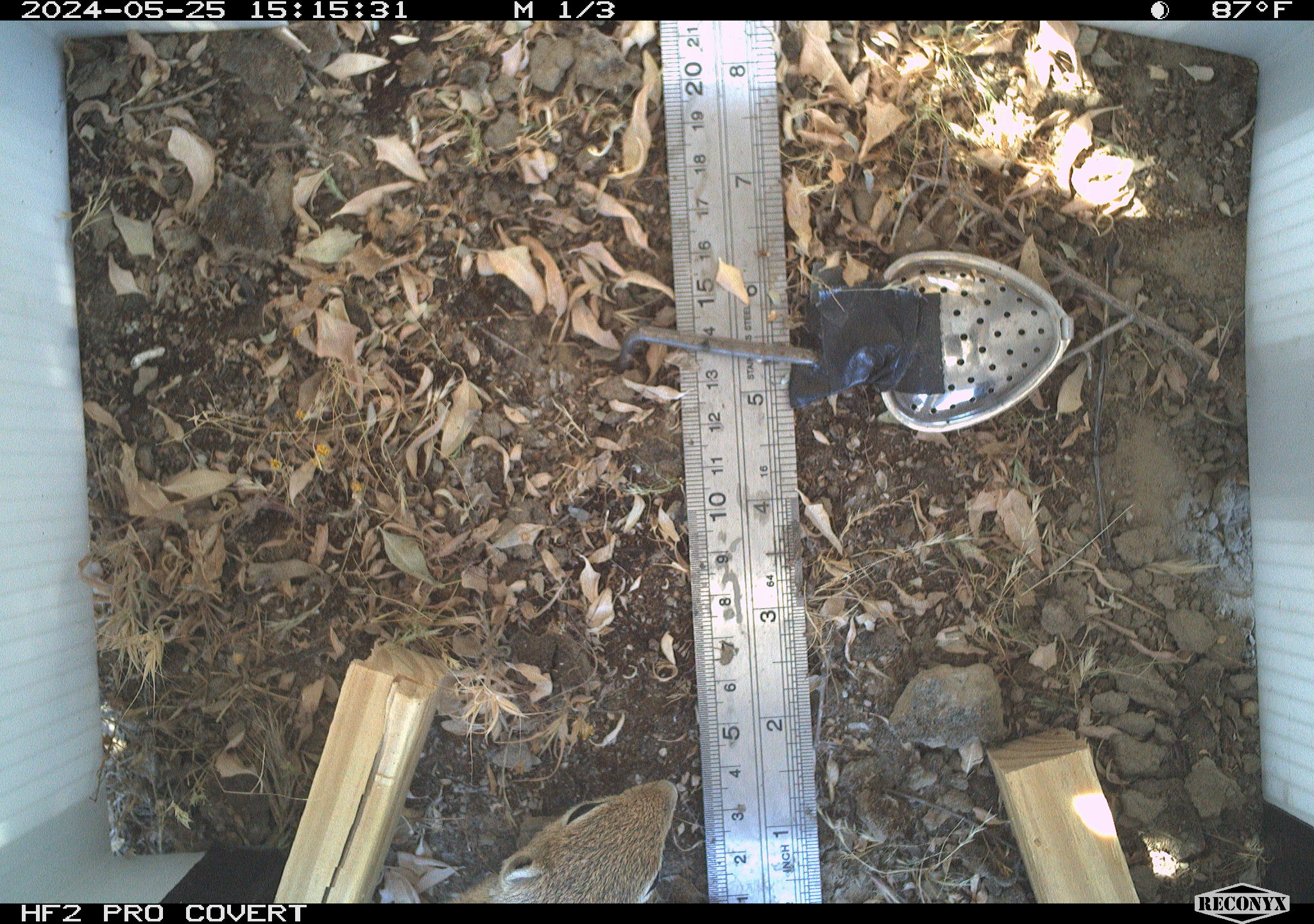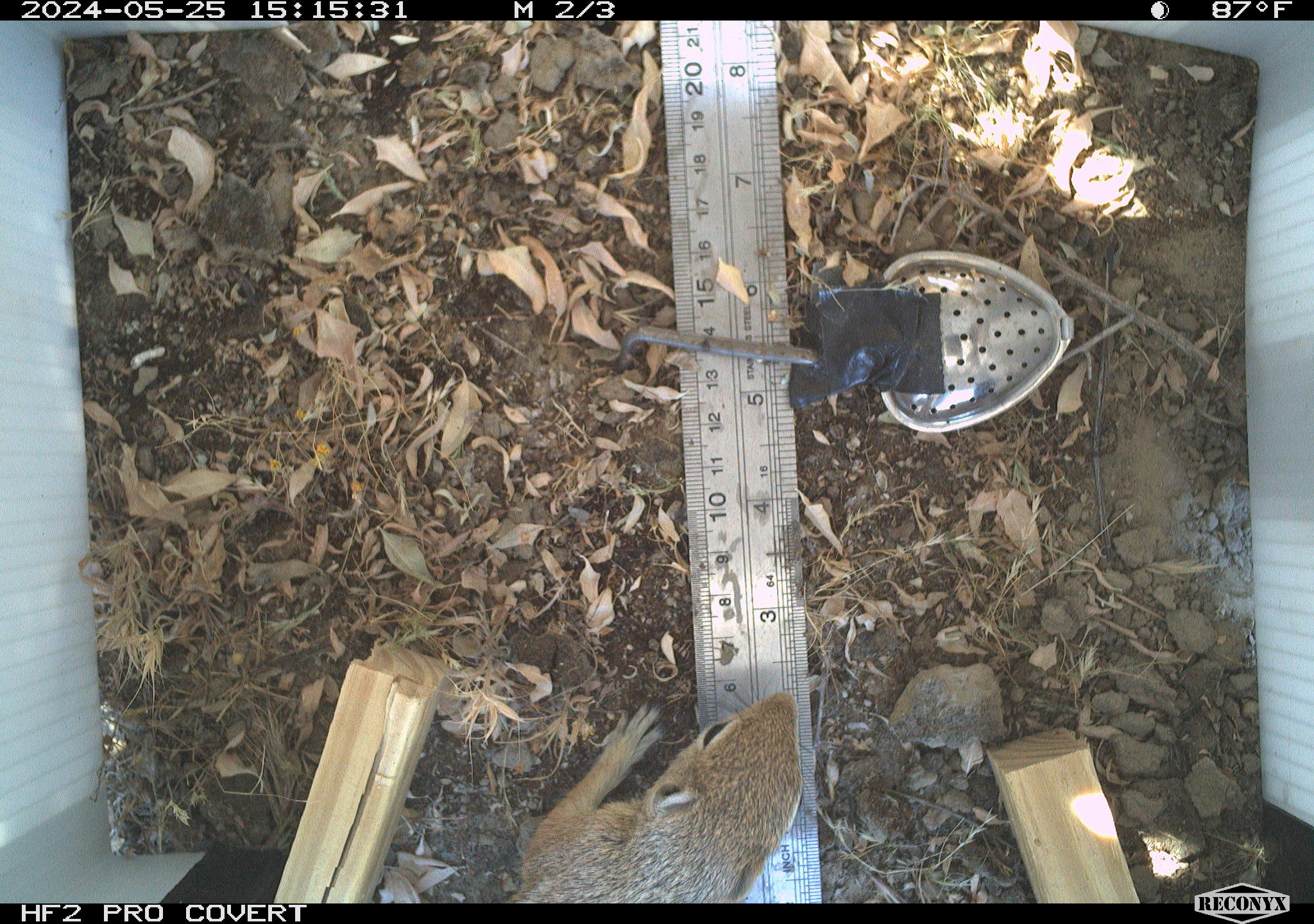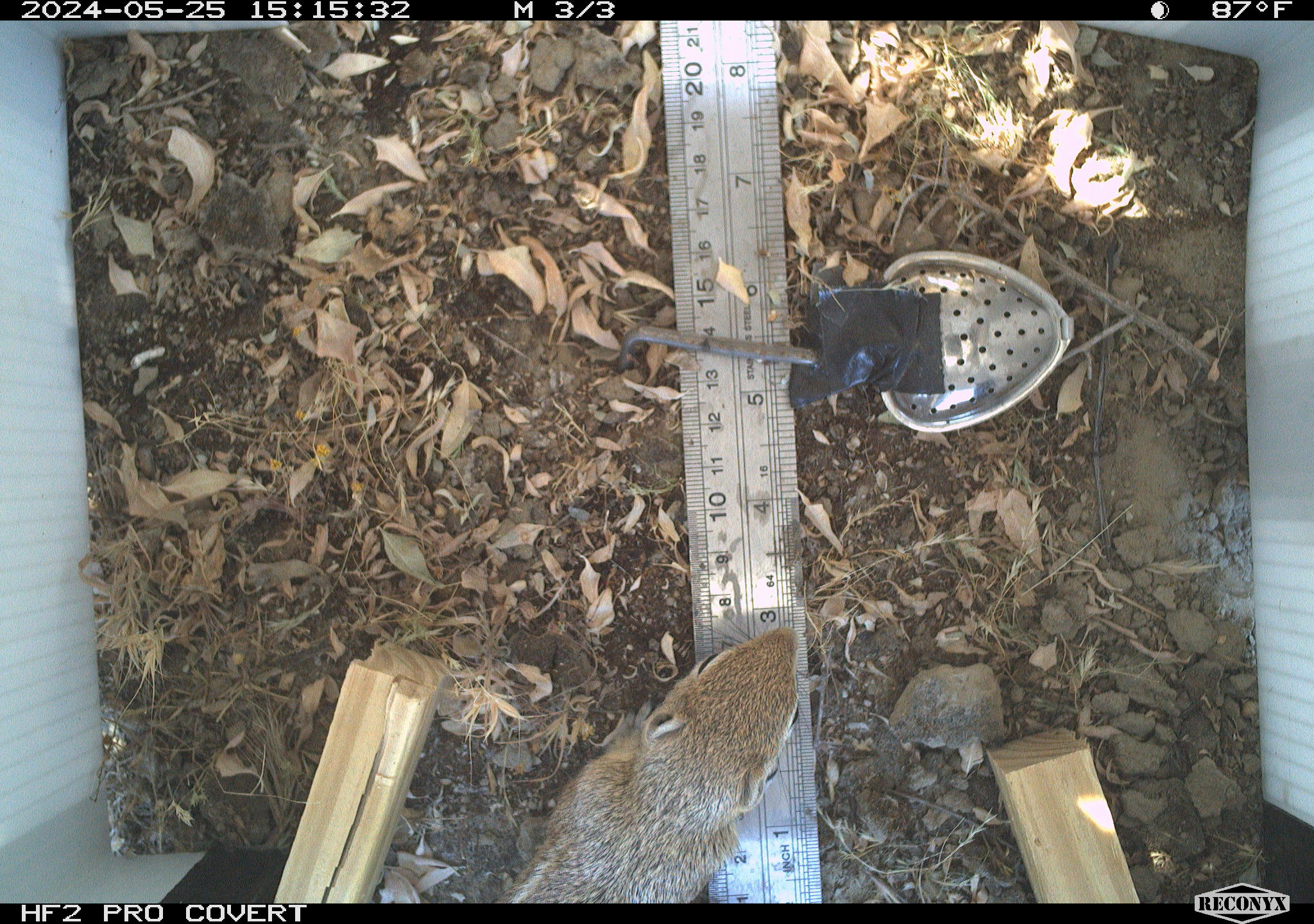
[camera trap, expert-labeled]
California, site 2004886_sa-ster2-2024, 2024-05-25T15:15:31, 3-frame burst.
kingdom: Animalia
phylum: Chordata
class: Mammalia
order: Rodentia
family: Sciuridae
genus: Ammospermophilus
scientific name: Ammospermophilus nelsoni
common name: nelson's antelope squirrel